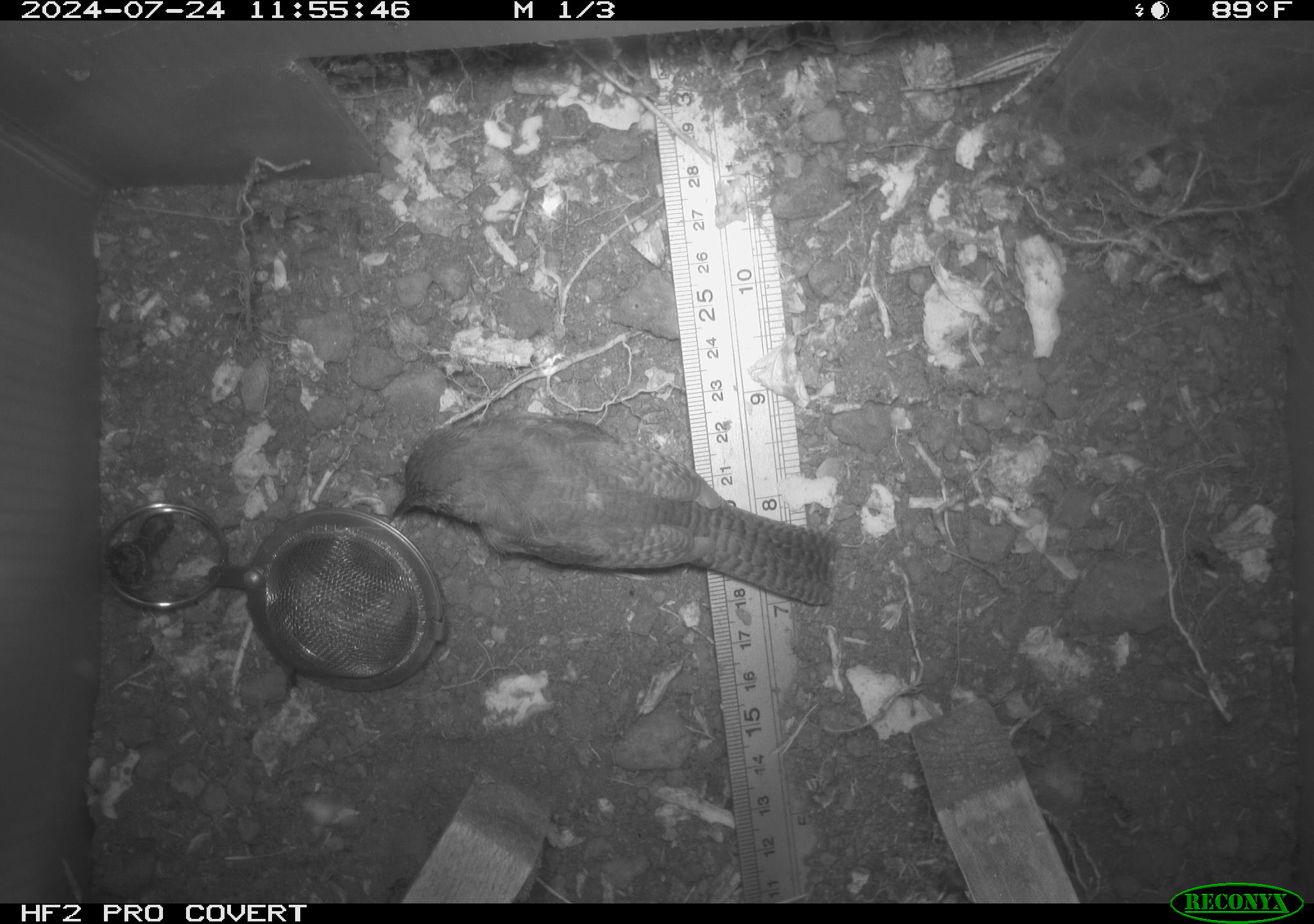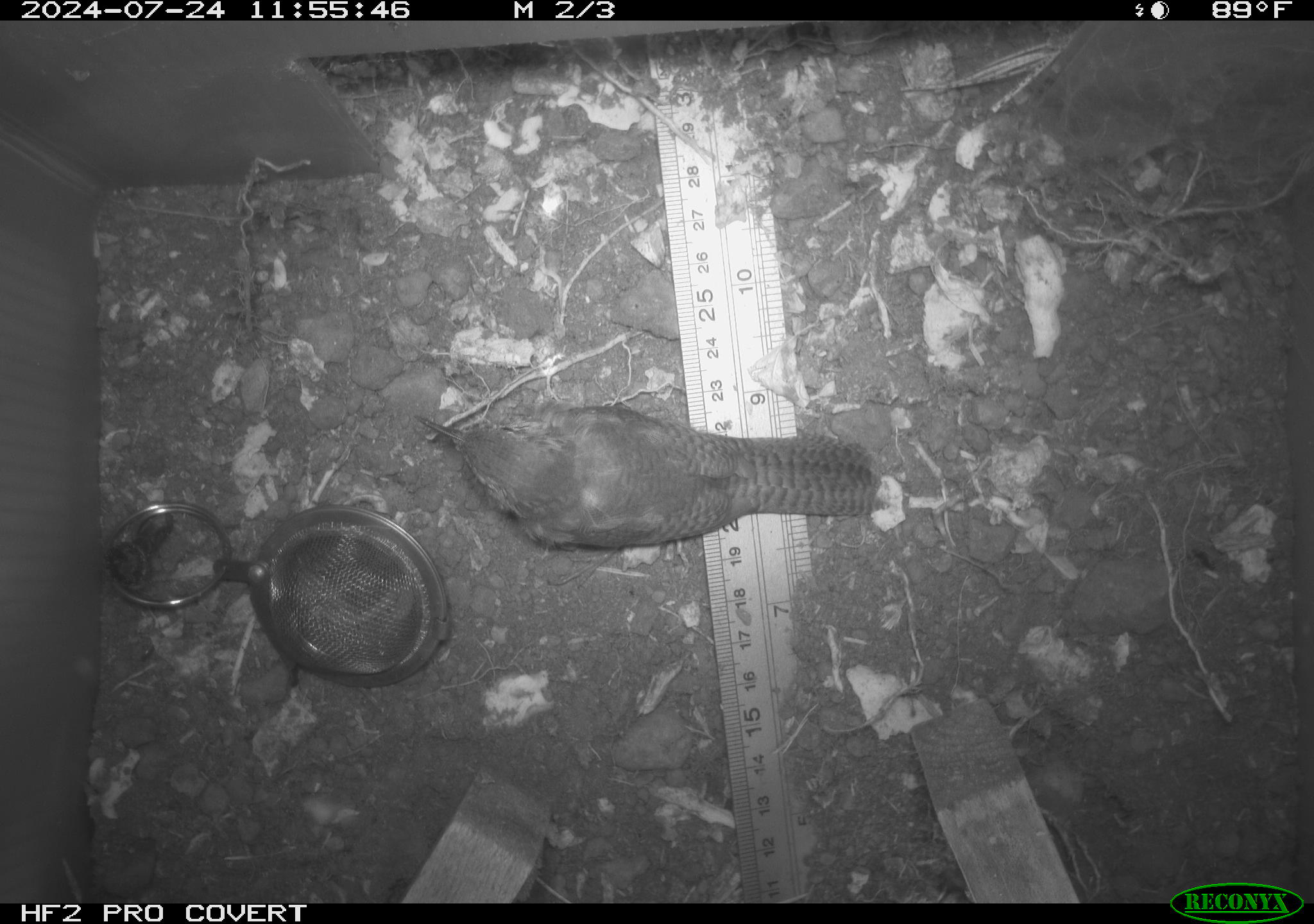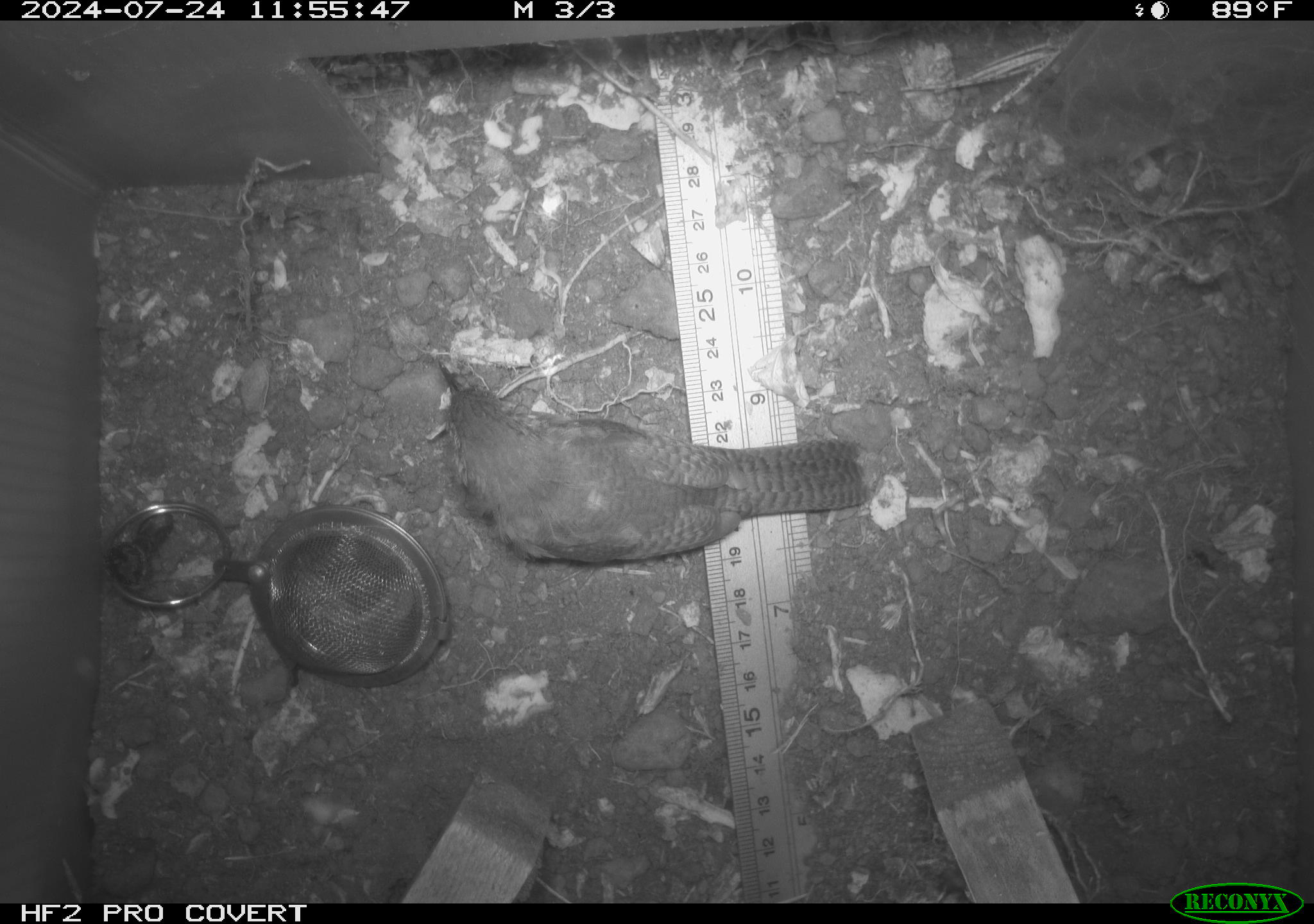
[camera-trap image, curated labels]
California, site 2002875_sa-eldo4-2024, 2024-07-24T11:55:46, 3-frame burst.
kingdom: Animalia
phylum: Chordata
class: Aves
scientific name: Aves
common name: bird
Bird (Aves).